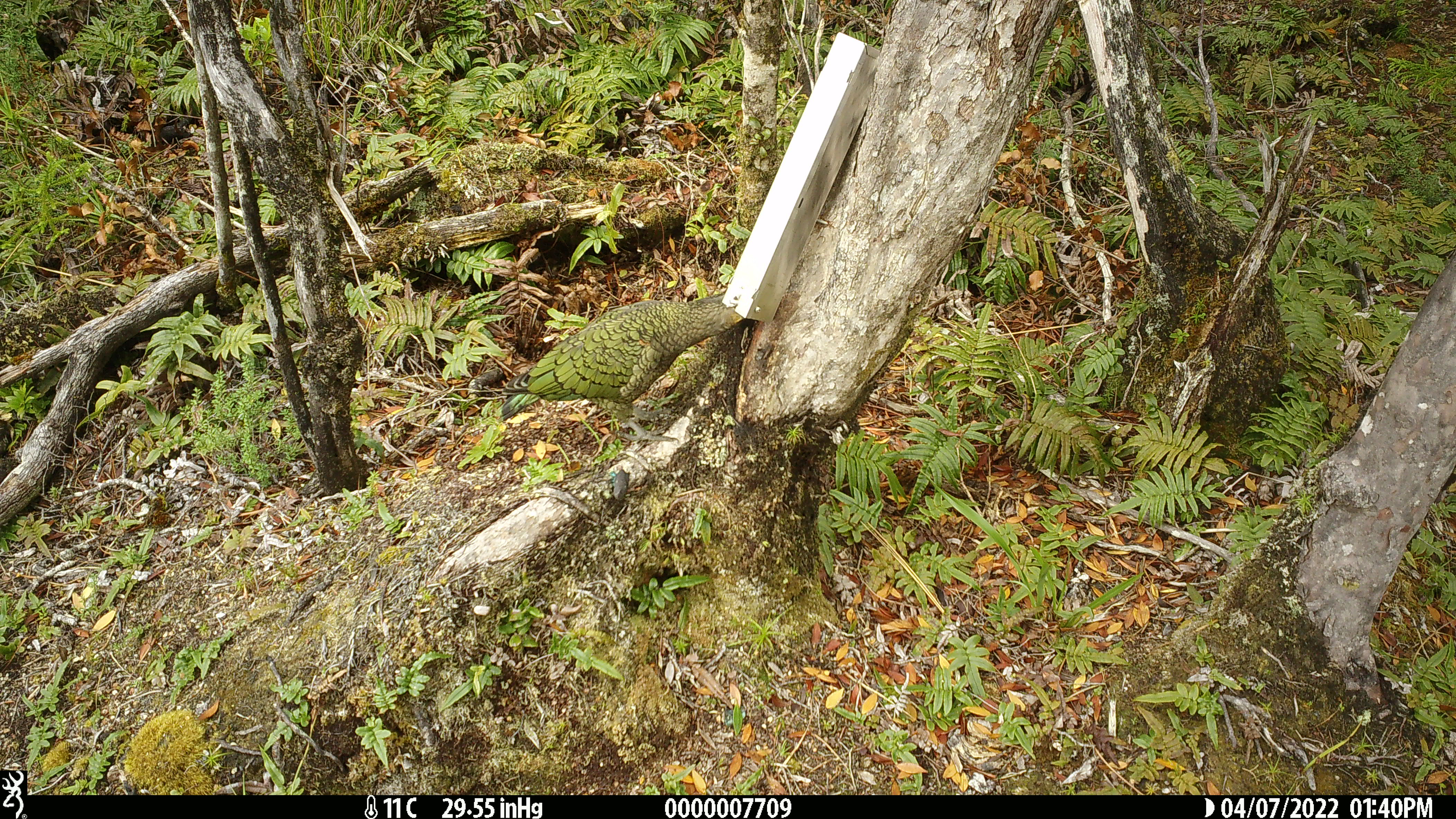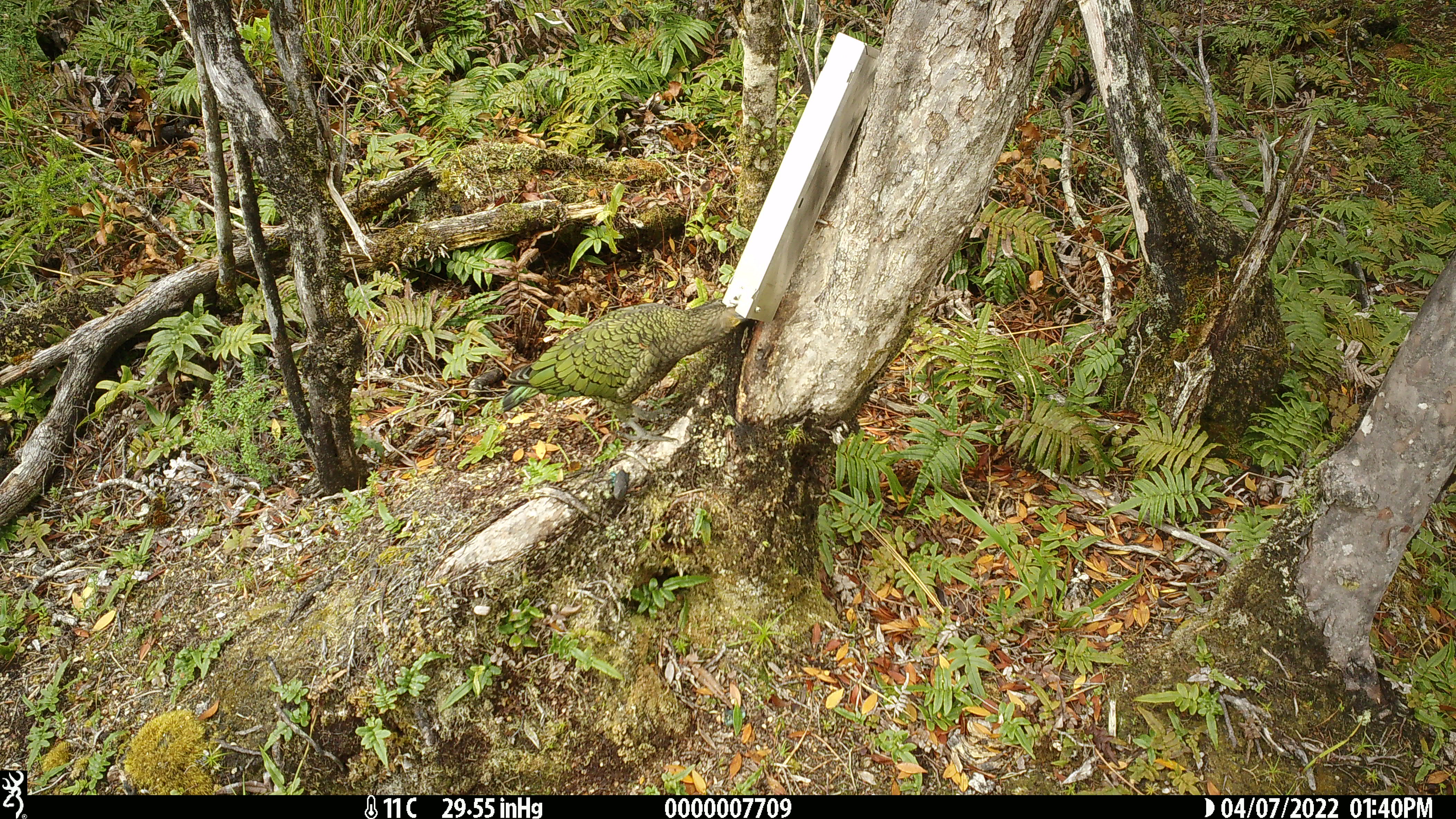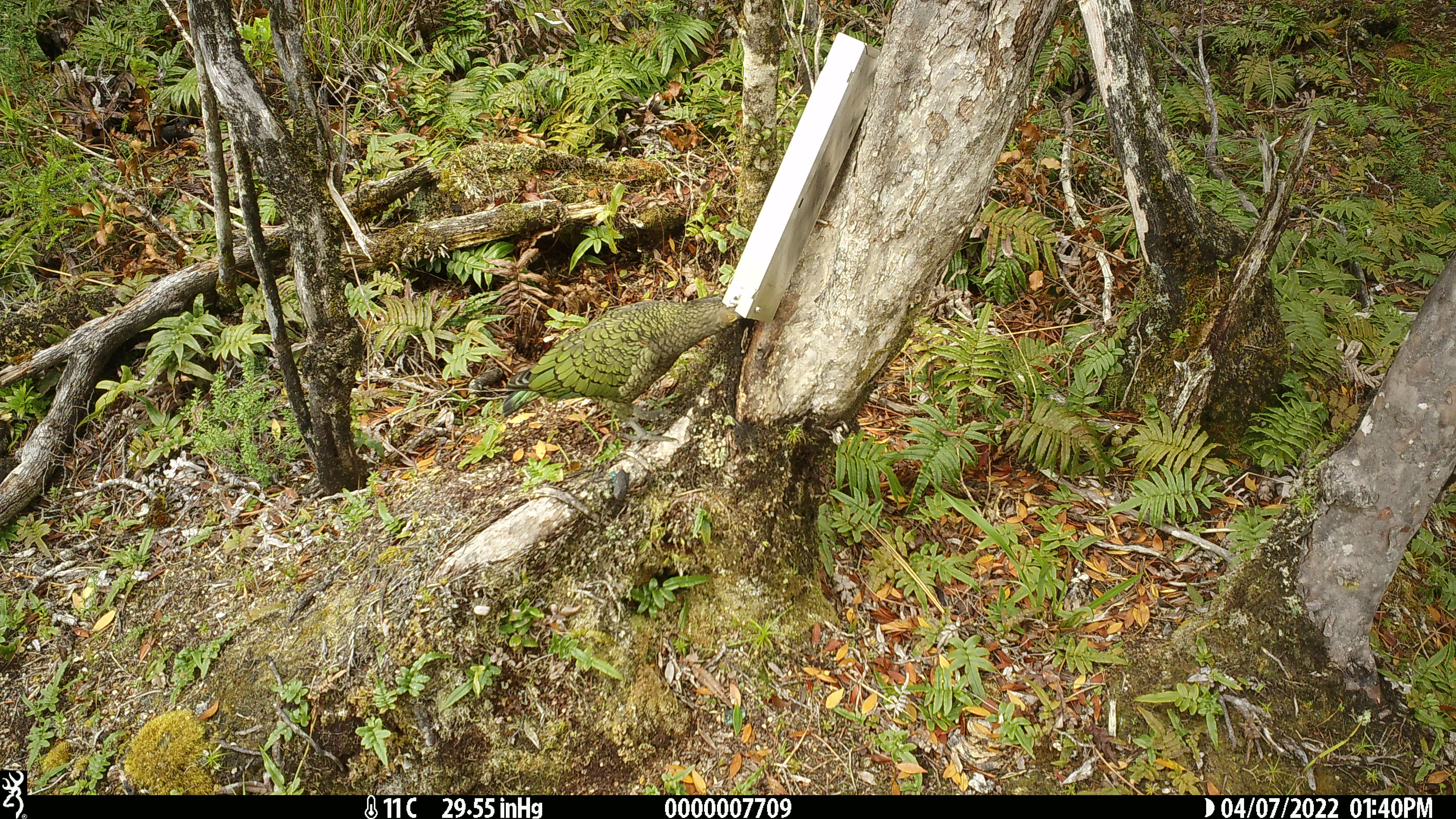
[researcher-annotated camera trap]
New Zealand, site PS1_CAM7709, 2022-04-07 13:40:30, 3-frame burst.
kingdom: Animalia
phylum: Chordata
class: Aves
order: Psittaciformes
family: Strigopidae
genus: Nestor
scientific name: Nestor notabilis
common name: kea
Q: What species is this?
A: Kea (Nestor notabilis).